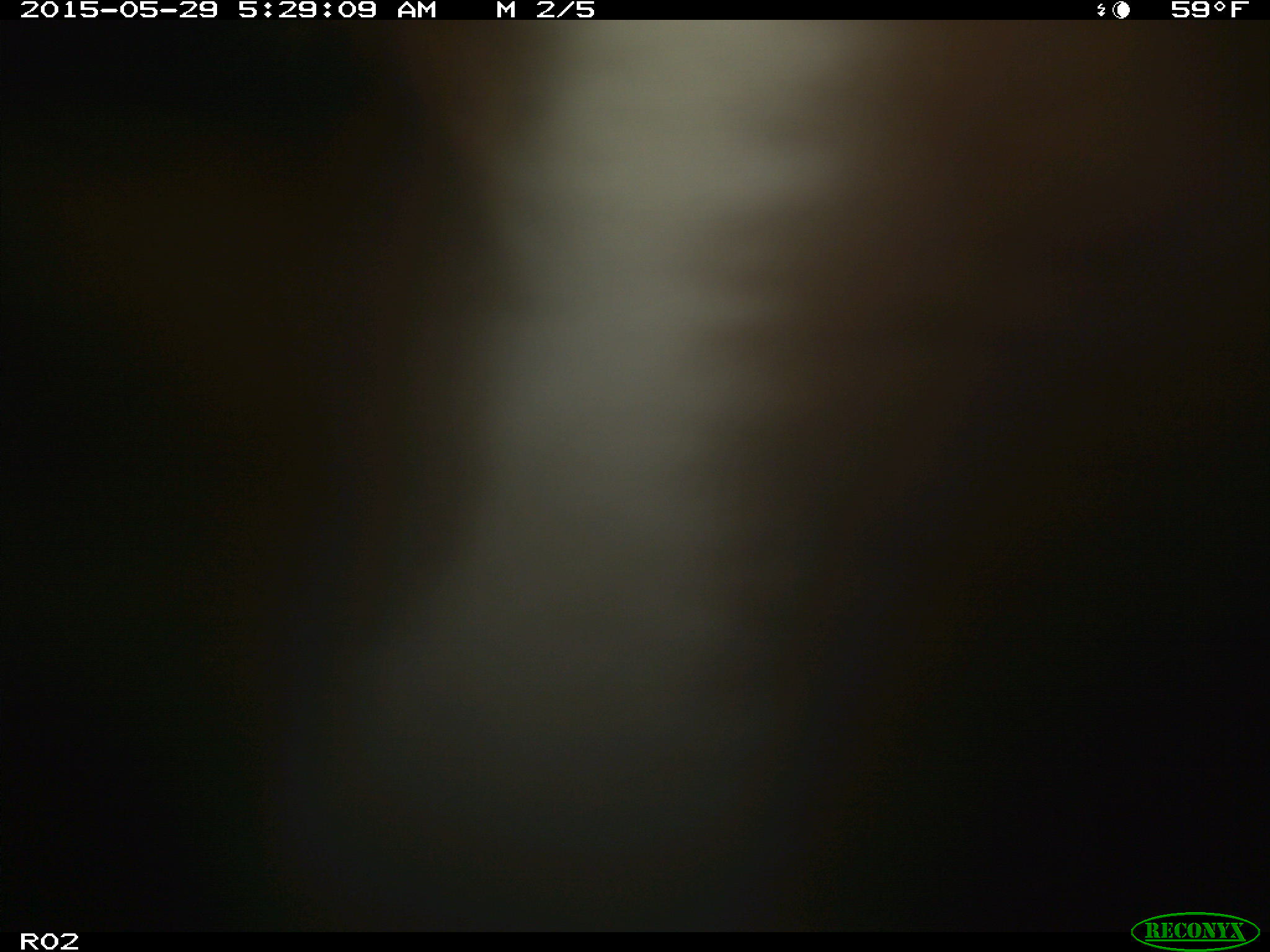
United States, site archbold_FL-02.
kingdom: Animalia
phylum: Chordata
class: Mammalia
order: Artiodactyla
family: Bovidae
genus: Bos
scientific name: Bos taurus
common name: domestic cow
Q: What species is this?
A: Bos taurus (domestic cow).